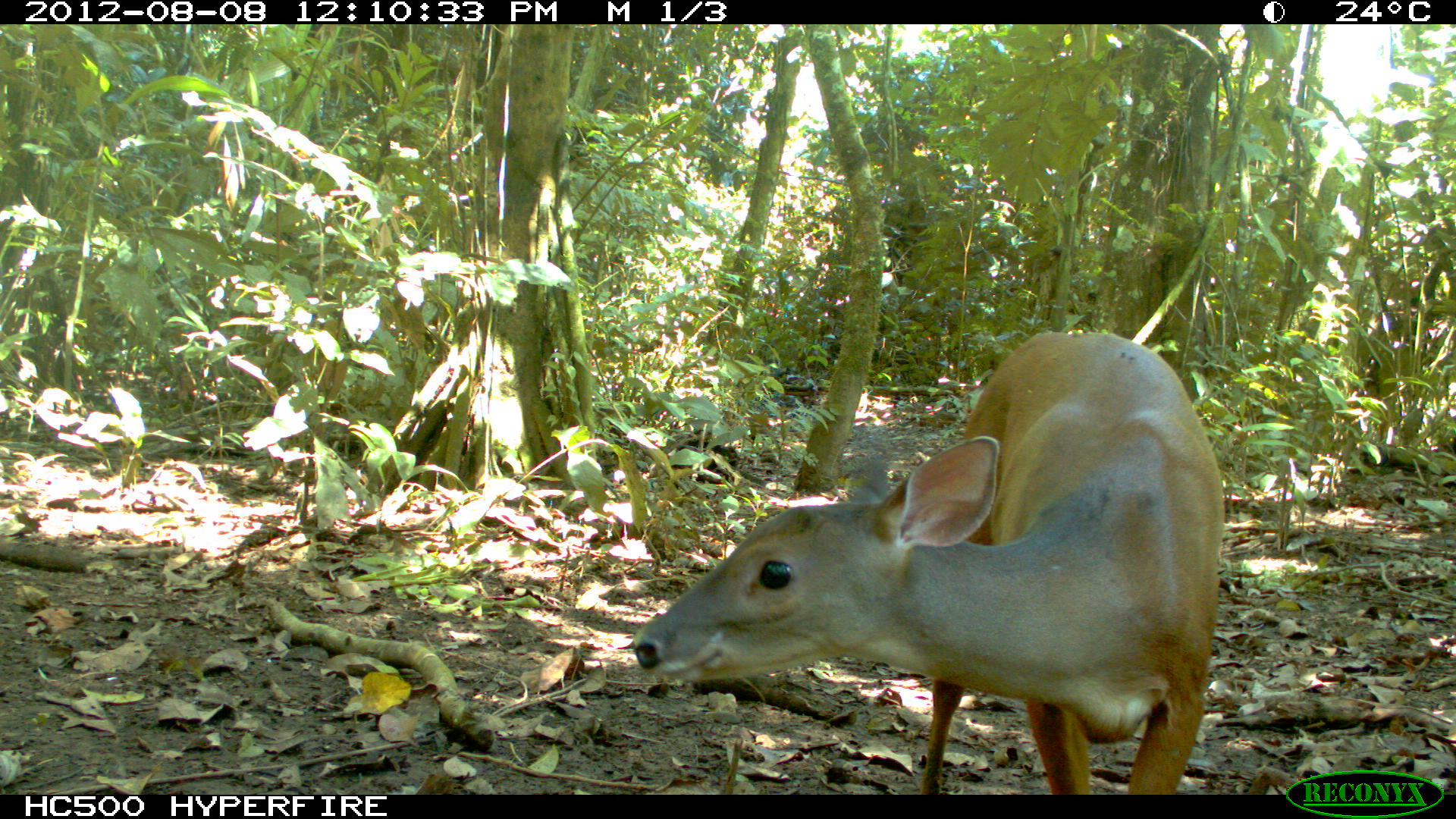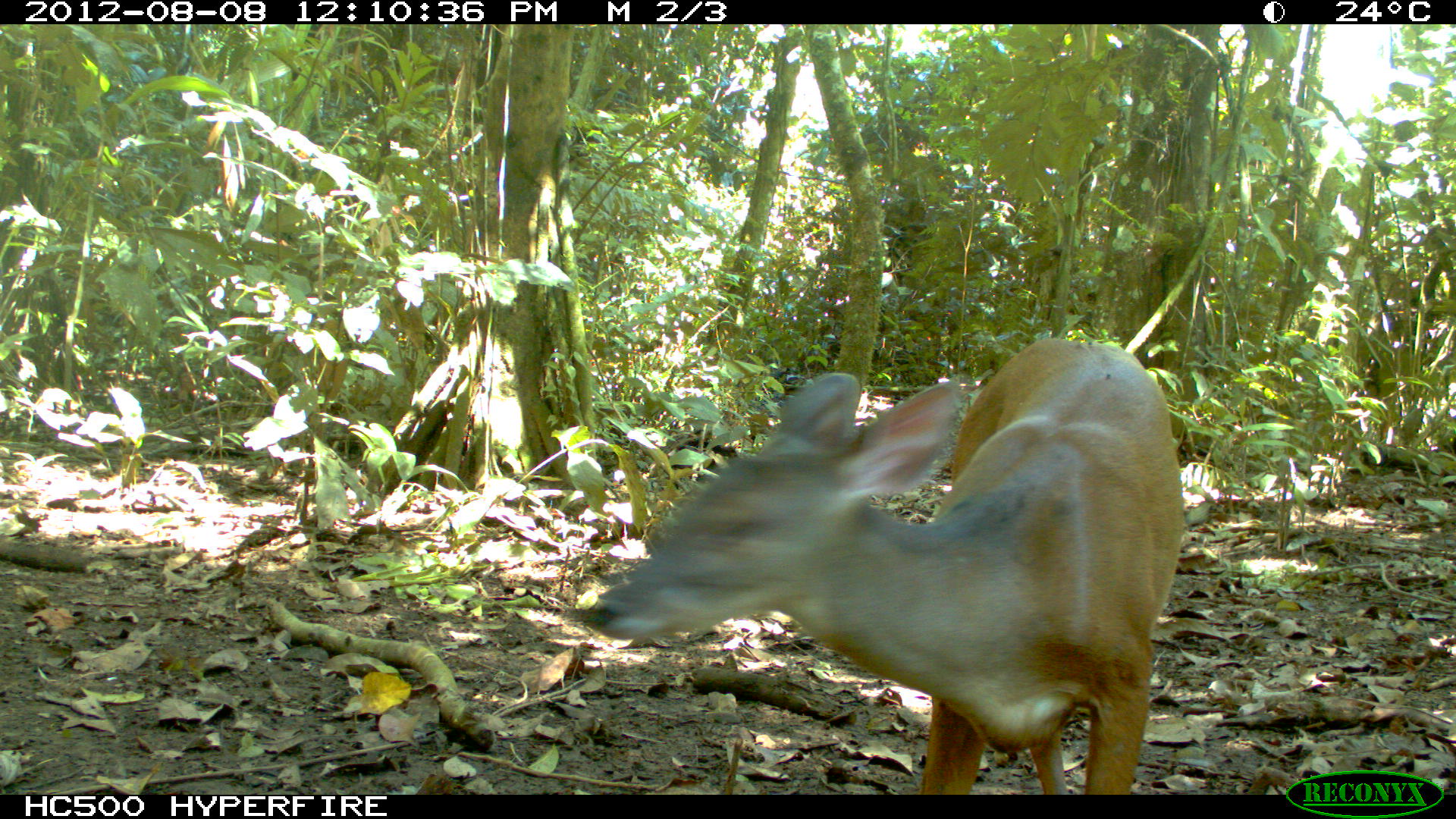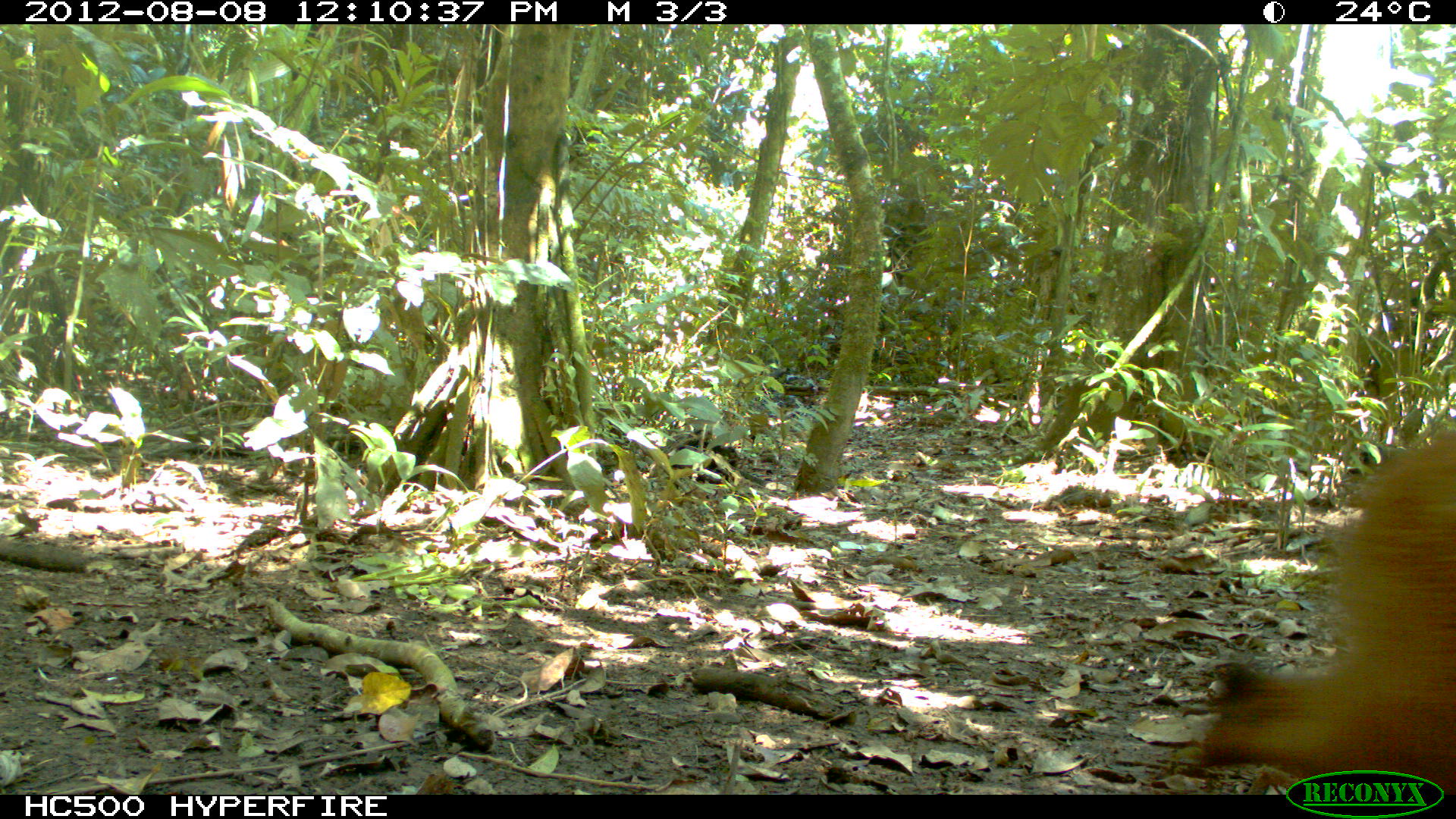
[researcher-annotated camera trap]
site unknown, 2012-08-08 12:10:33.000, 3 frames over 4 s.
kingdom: Animalia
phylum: Chordata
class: Mammalia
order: Artiodactyla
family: Cervidae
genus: Mazama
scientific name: Mazama americana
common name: red brocket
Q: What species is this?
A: Mazama americana (red brocket).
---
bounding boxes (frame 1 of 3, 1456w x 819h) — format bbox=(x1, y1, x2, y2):
mazama americana: bbox=(631, 330, 1223, 787)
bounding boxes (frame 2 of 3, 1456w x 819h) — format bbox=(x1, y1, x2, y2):
mazama americana: bbox=(580, 332, 1181, 792)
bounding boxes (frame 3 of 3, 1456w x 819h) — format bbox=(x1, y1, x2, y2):
mazama americana: bbox=(1165, 419, 1455, 789)